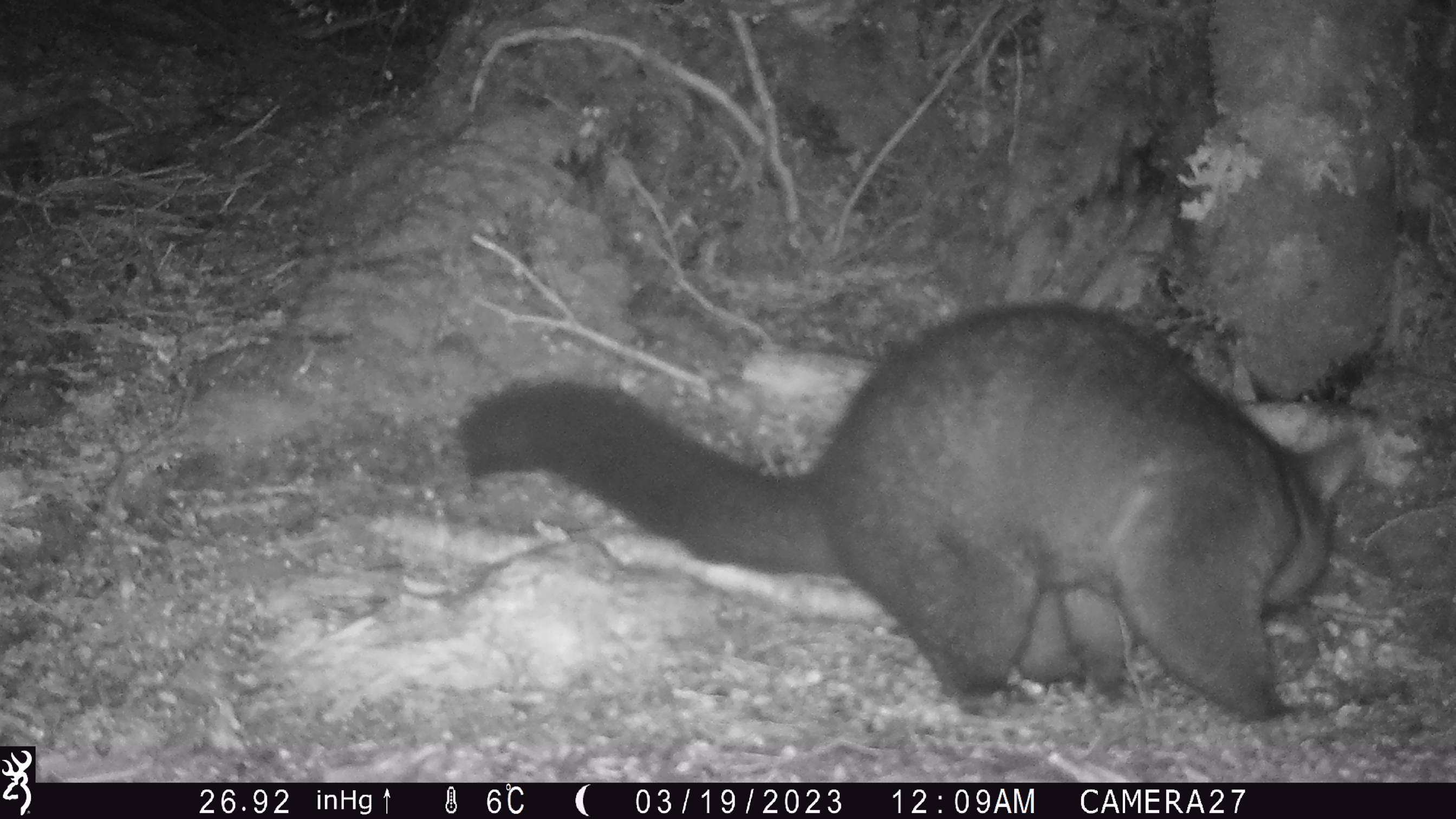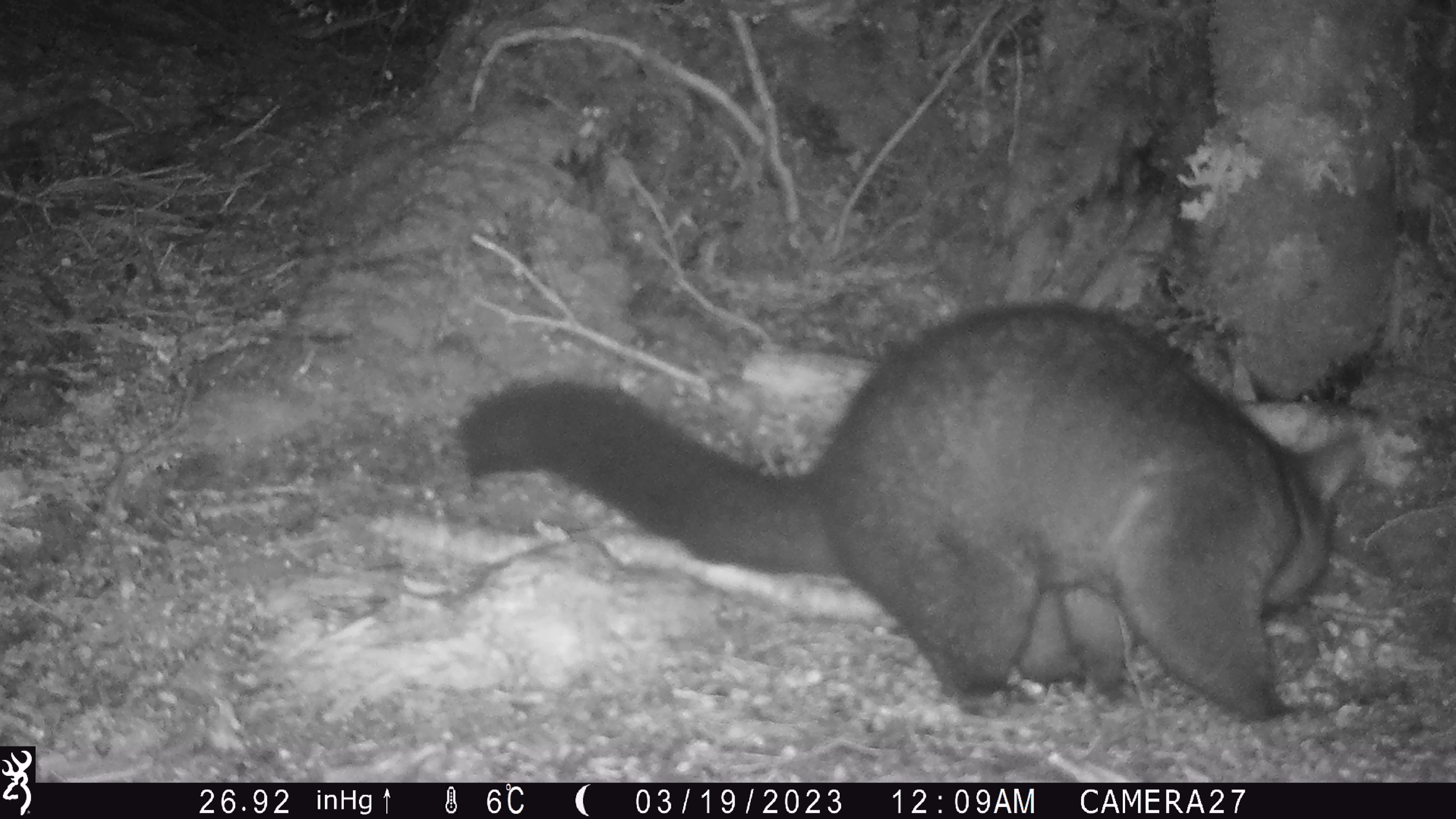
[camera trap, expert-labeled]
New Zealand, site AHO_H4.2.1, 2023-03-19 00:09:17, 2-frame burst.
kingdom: Animalia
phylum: Chordata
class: Mammalia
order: Diprotodontia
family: Phalangeridae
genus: Trichosurus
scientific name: Trichosurus vulpecula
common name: common brushtail possum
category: possum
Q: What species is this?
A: Possum (common brushtail possum) (Trichosurus vulpecula).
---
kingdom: Animalia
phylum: Chordata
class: Mammalia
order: Carnivora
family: Mustelidae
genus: Mustela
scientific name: Mustela erminea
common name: stoat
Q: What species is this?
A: Stoat (Mustela erminea).